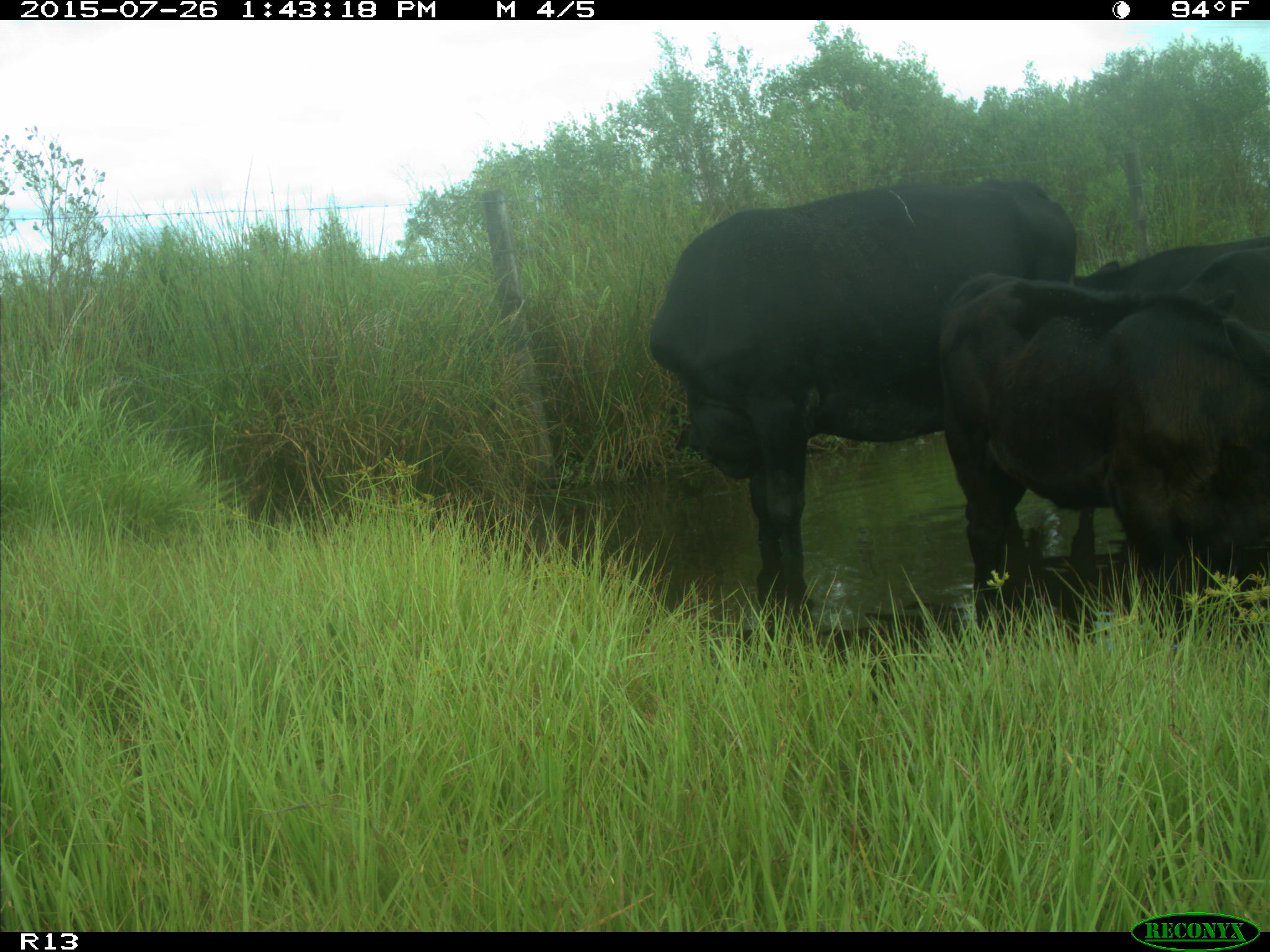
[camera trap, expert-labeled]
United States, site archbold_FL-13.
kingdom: Animalia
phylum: Chordata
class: Mammalia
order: Artiodactyla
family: Bovidae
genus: Bos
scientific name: Bos taurus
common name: domestic cow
Bos taurus (domestic cow).